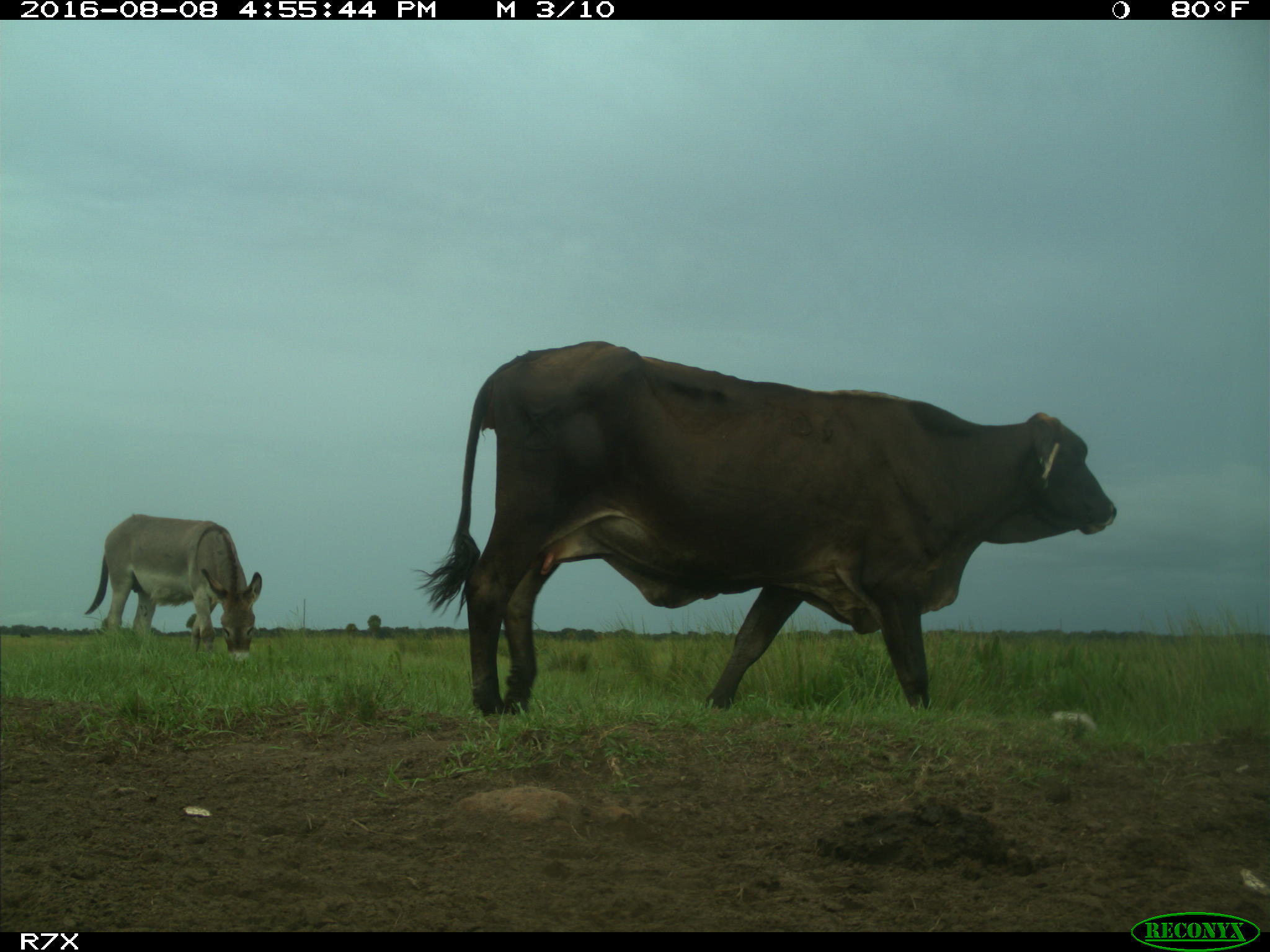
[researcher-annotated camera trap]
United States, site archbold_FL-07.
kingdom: Animalia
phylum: Chordata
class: Mammalia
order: Artiodactyla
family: Bovidae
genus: Bos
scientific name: Bos taurus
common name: domestic cow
Bos taurus (domestic cow).